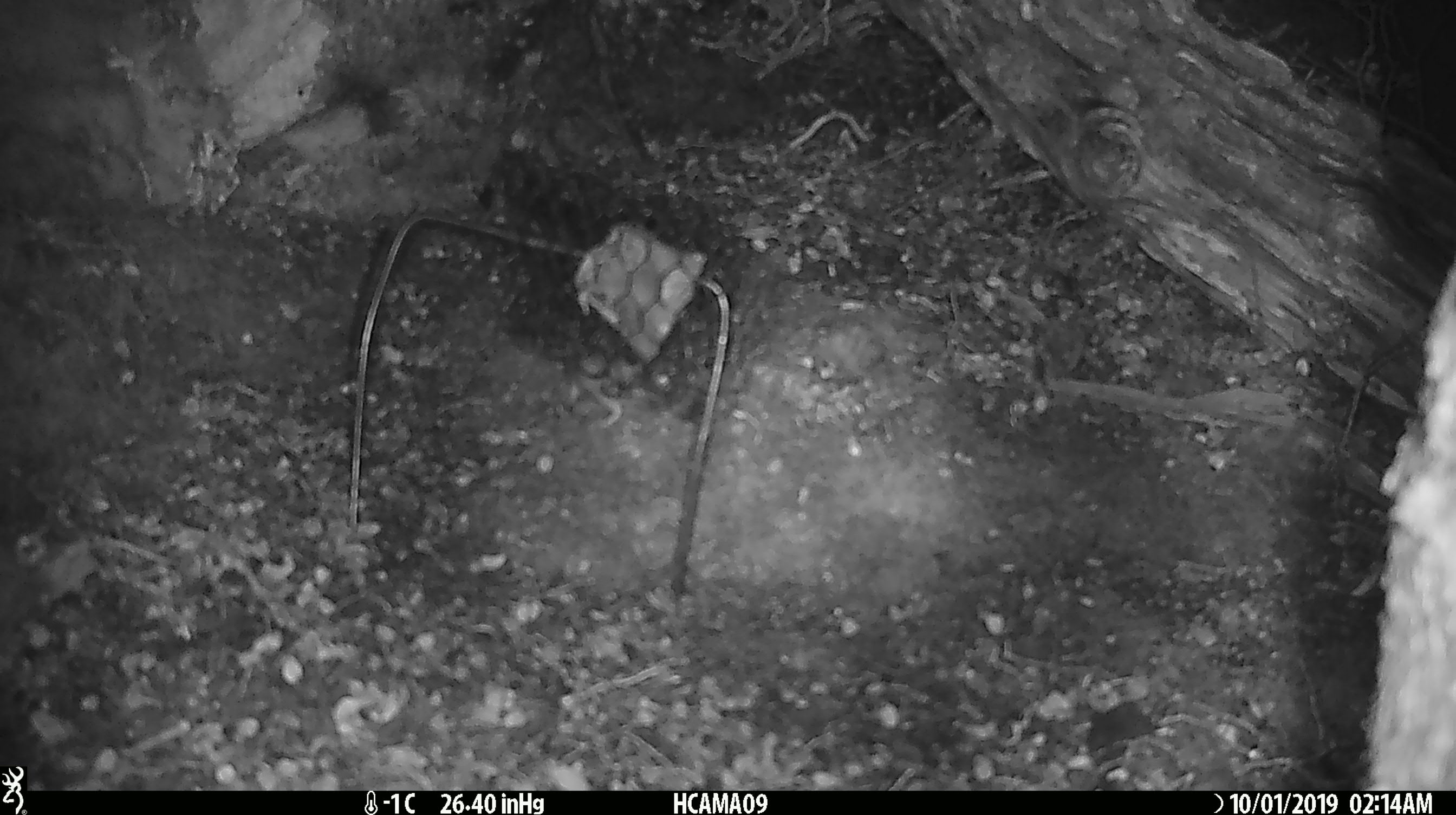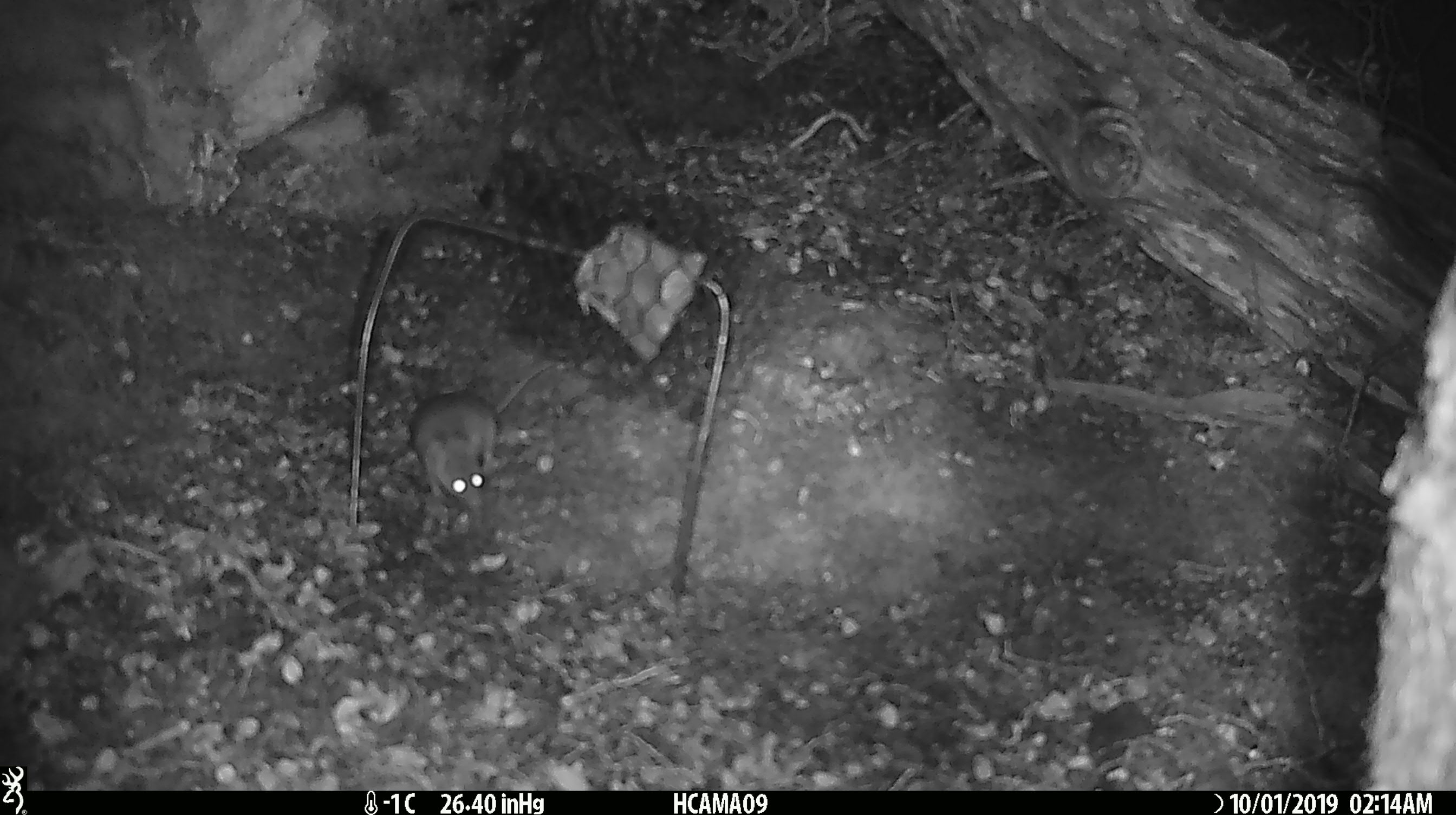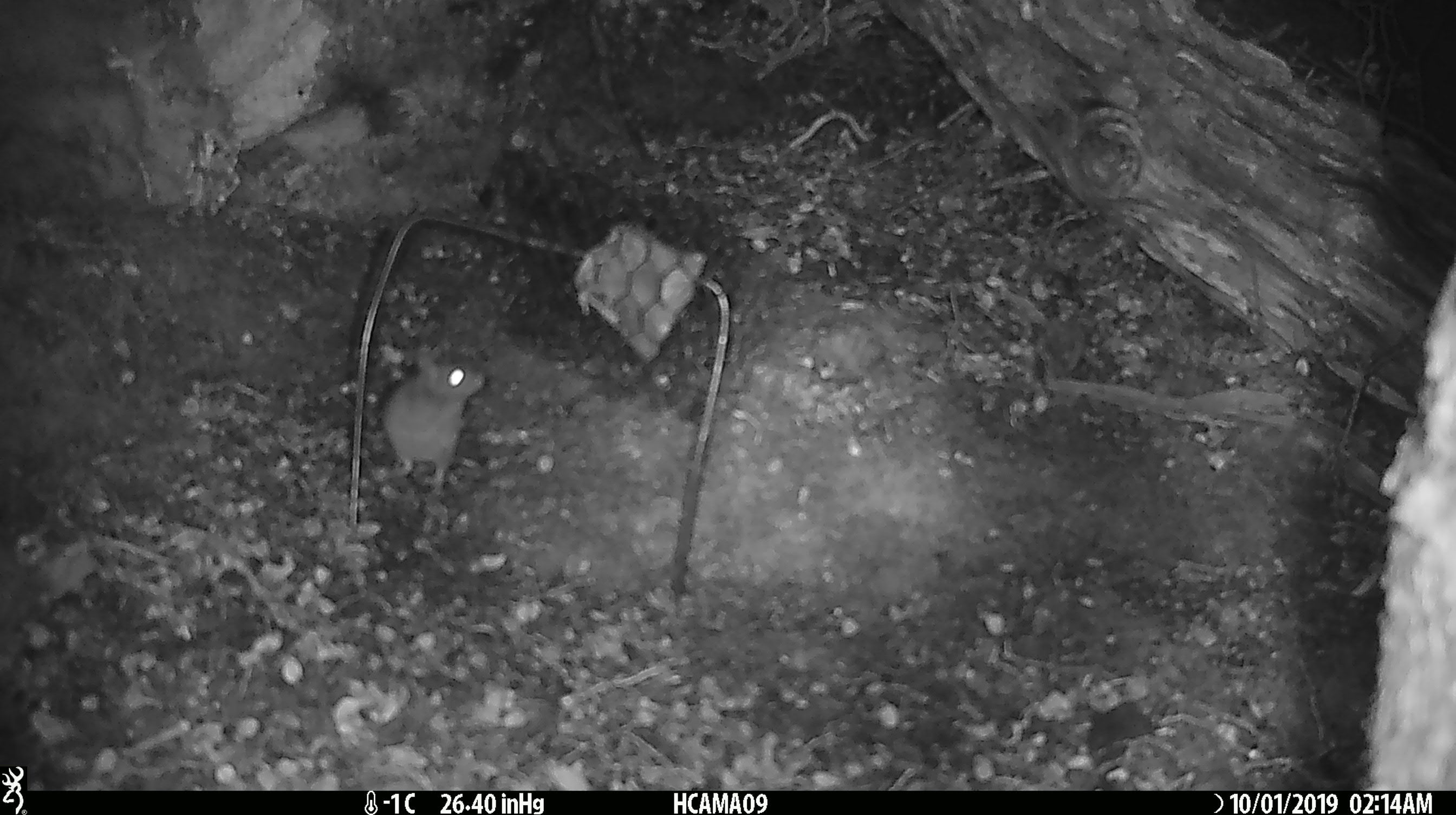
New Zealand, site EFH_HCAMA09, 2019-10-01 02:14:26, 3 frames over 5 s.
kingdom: Animalia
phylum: Chordata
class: Mammalia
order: Rodentia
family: Muridae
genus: Mus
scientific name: Mus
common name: mouse